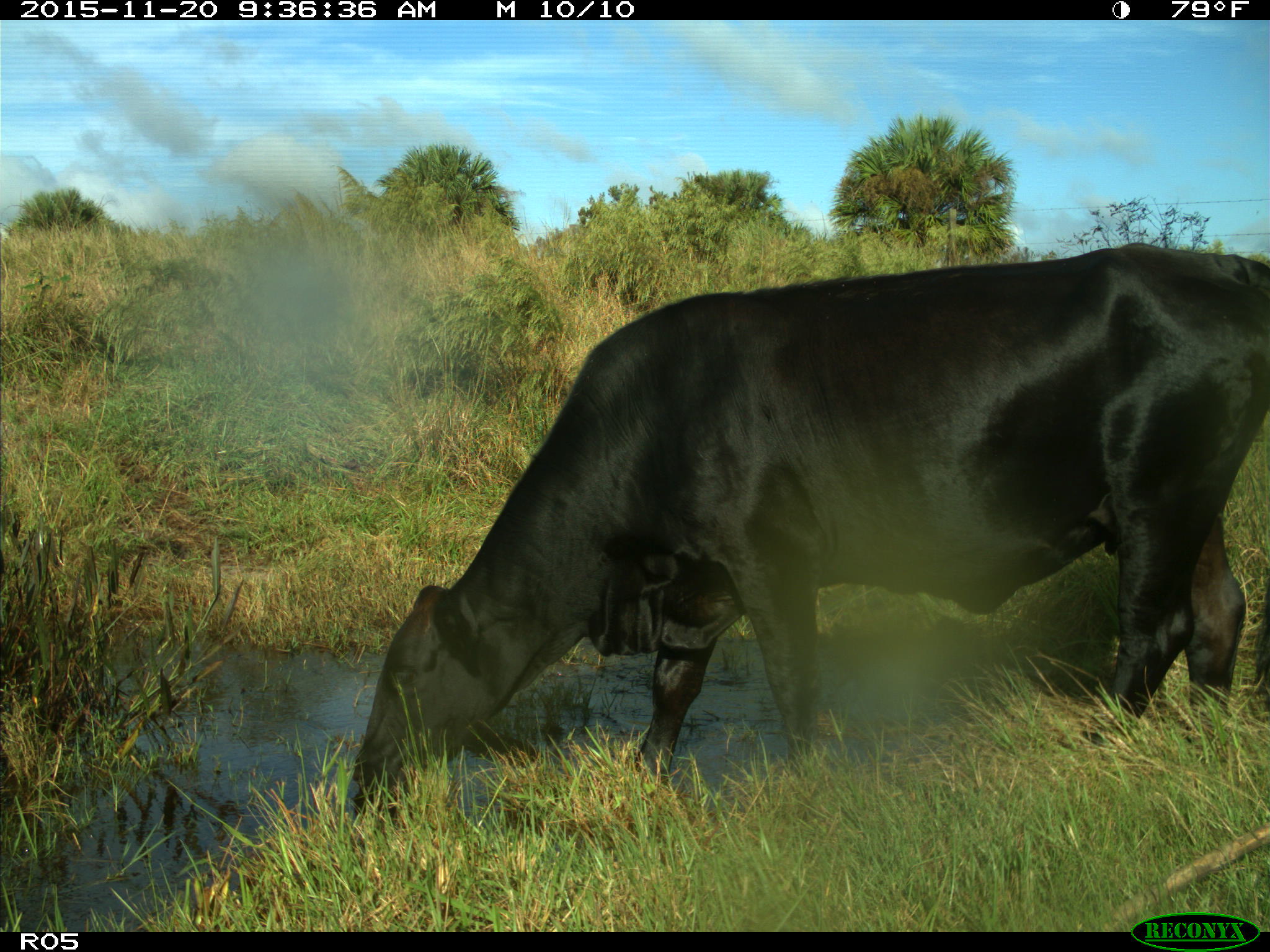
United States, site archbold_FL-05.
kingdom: Animalia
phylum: Chordata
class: Mammalia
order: Artiodactyla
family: Bovidae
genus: Bos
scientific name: Bos taurus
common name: domestic cow